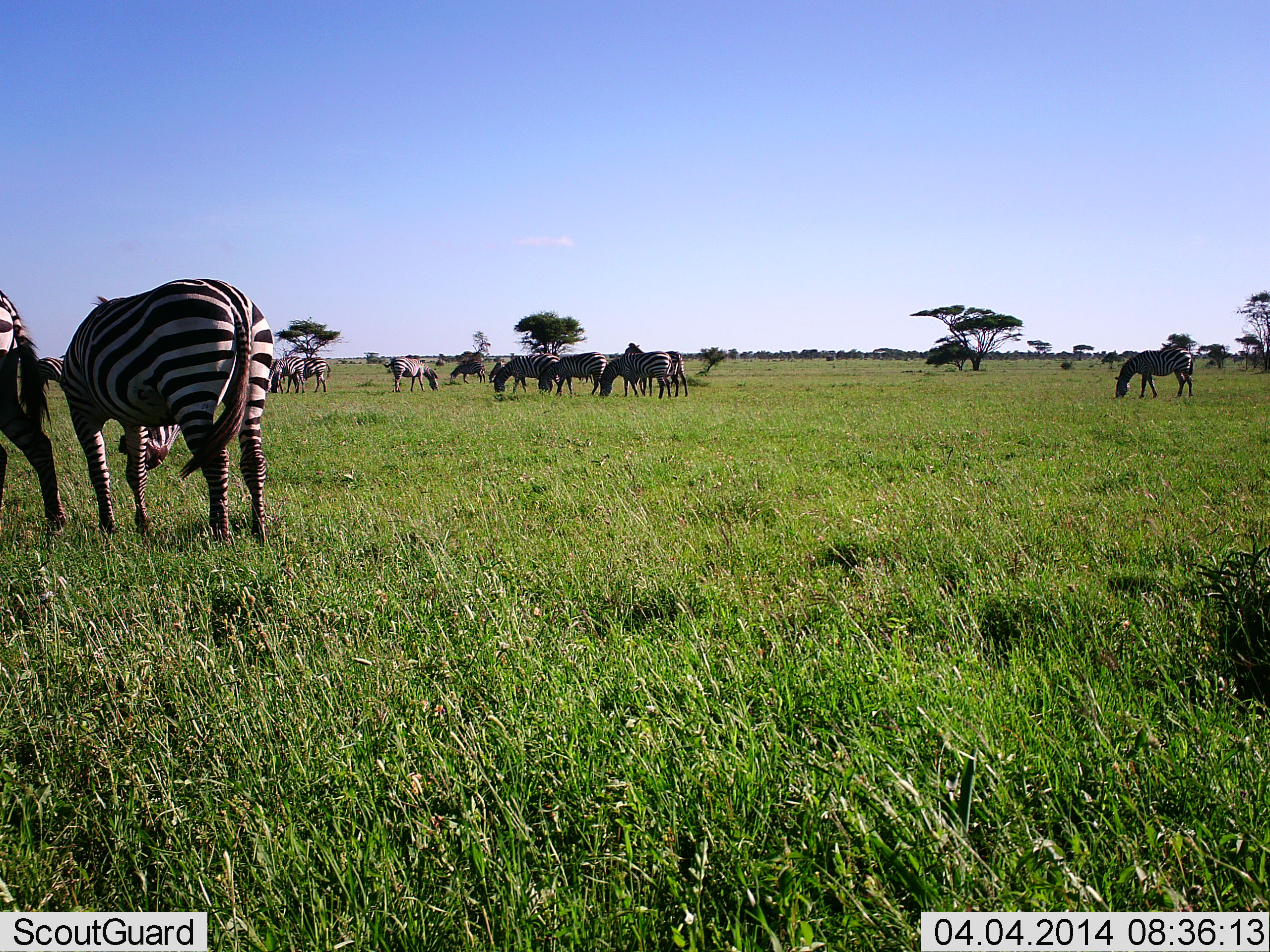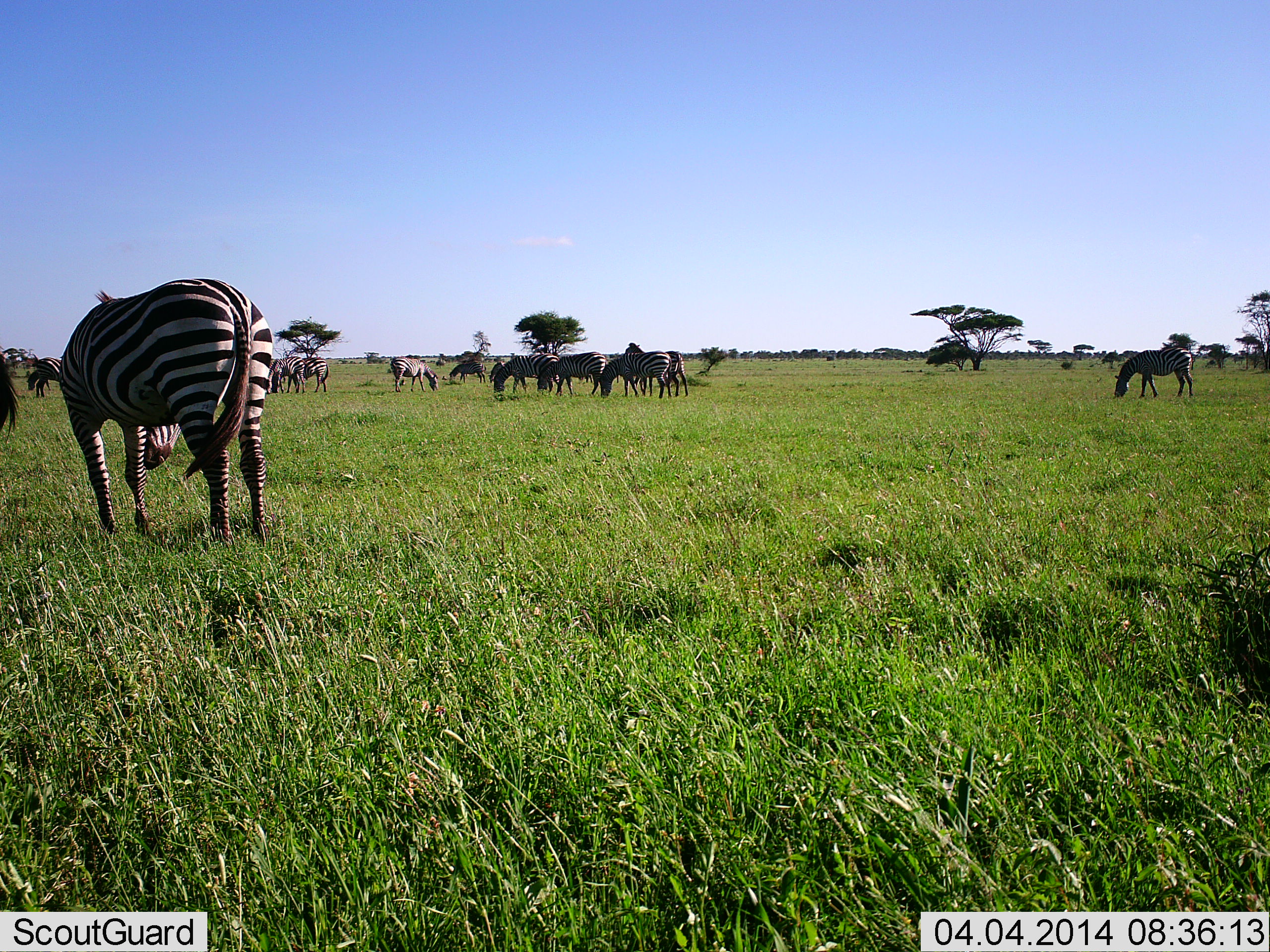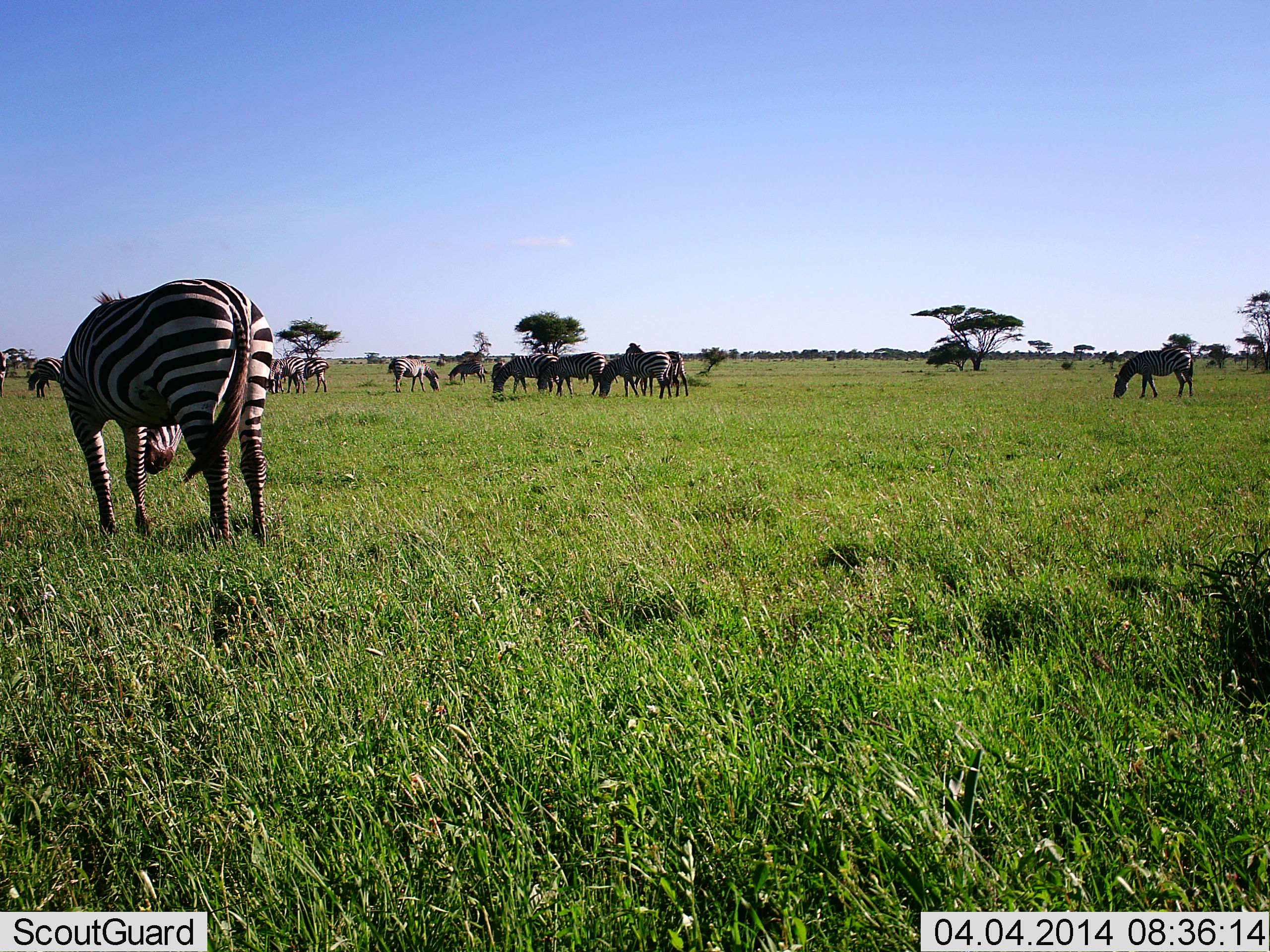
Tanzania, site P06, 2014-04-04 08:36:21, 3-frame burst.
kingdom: Animalia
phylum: Chordata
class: Mammalia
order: Perissodactyla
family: Equidae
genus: Equus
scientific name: Equus quagga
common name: plains zebra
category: zebra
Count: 11-50.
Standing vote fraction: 60%.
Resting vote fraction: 0%.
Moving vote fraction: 10%.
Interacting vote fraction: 0%.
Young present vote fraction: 0%.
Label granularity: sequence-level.